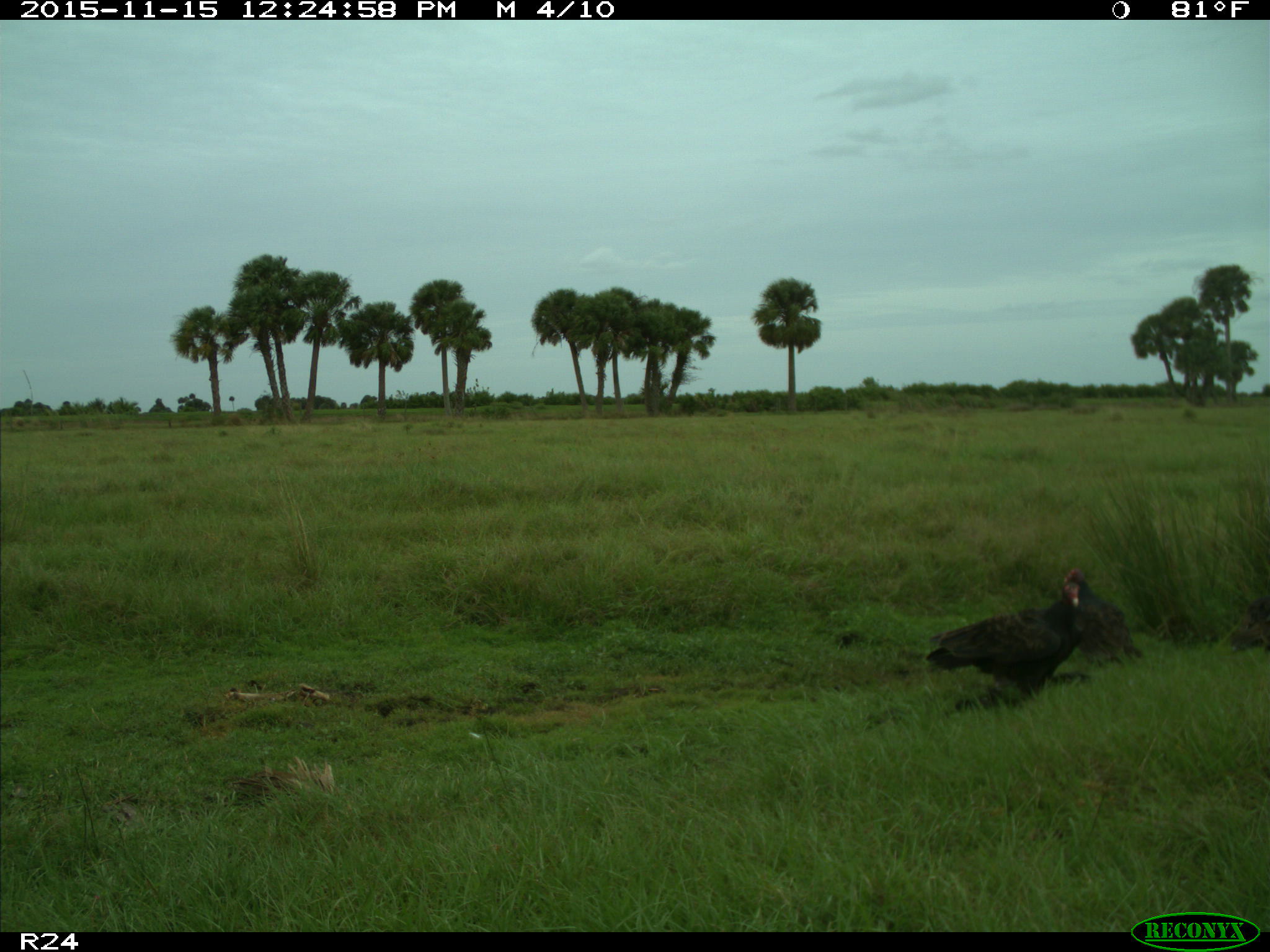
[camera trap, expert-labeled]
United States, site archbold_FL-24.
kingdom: Animalia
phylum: Chordata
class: Aves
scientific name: Aves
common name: birds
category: unidentified bird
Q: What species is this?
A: Unidentified bird (birds) (Aves).